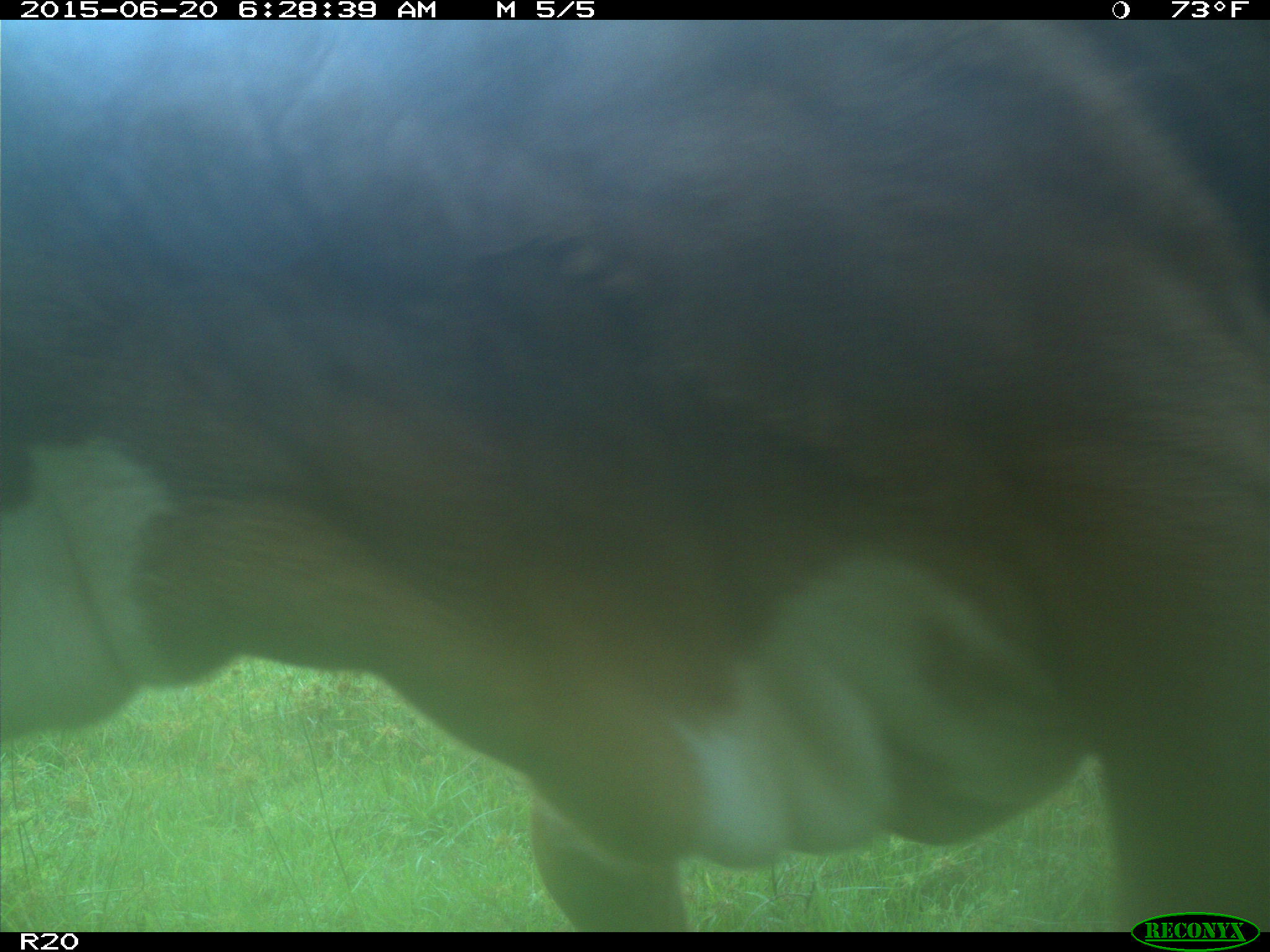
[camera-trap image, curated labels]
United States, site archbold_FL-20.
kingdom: Animalia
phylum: Chordata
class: Mammalia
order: Artiodactyla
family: Bovidae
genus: Bos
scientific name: Bos taurus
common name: domestic cow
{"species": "Bos taurus (domestic cow)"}